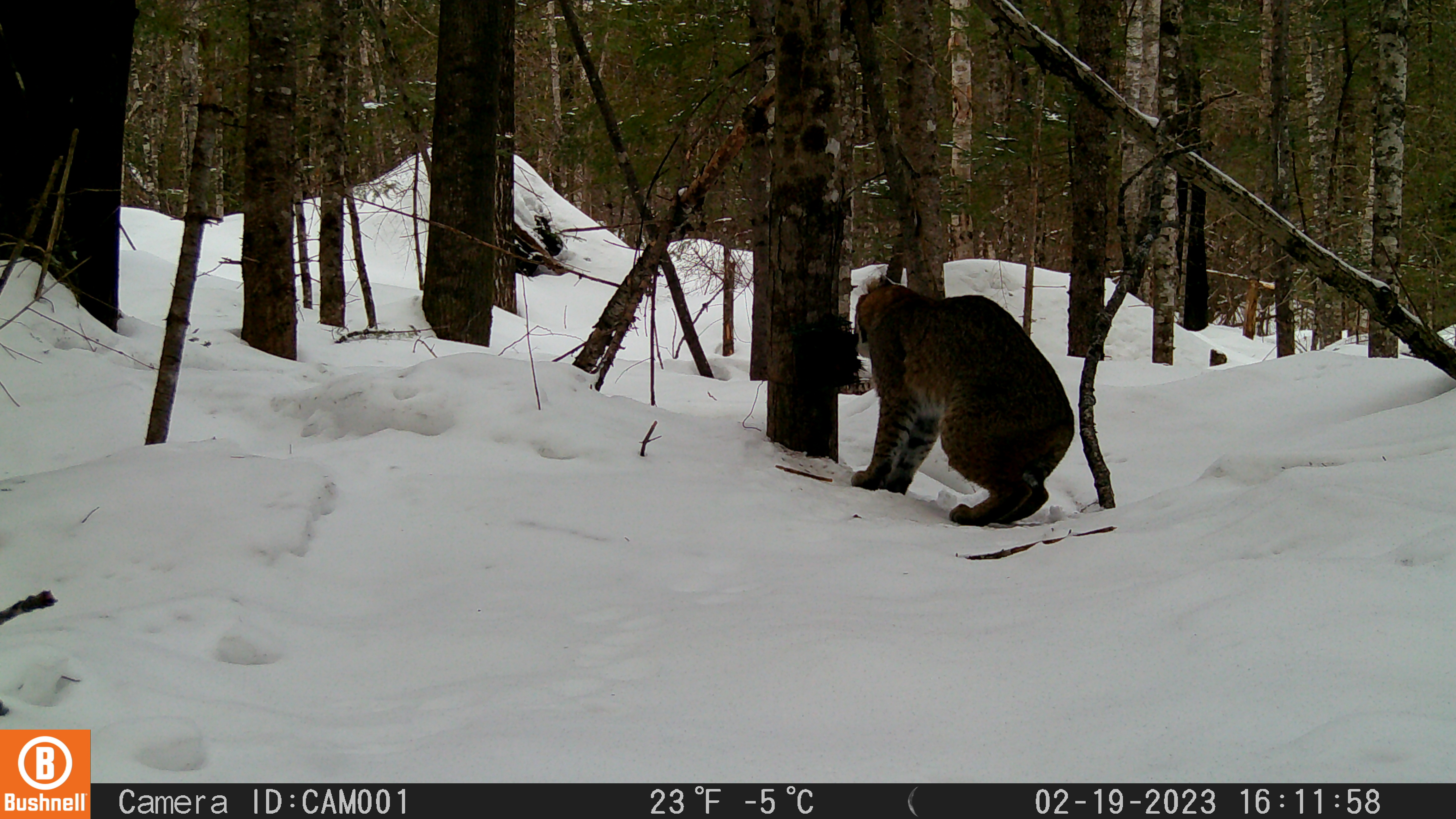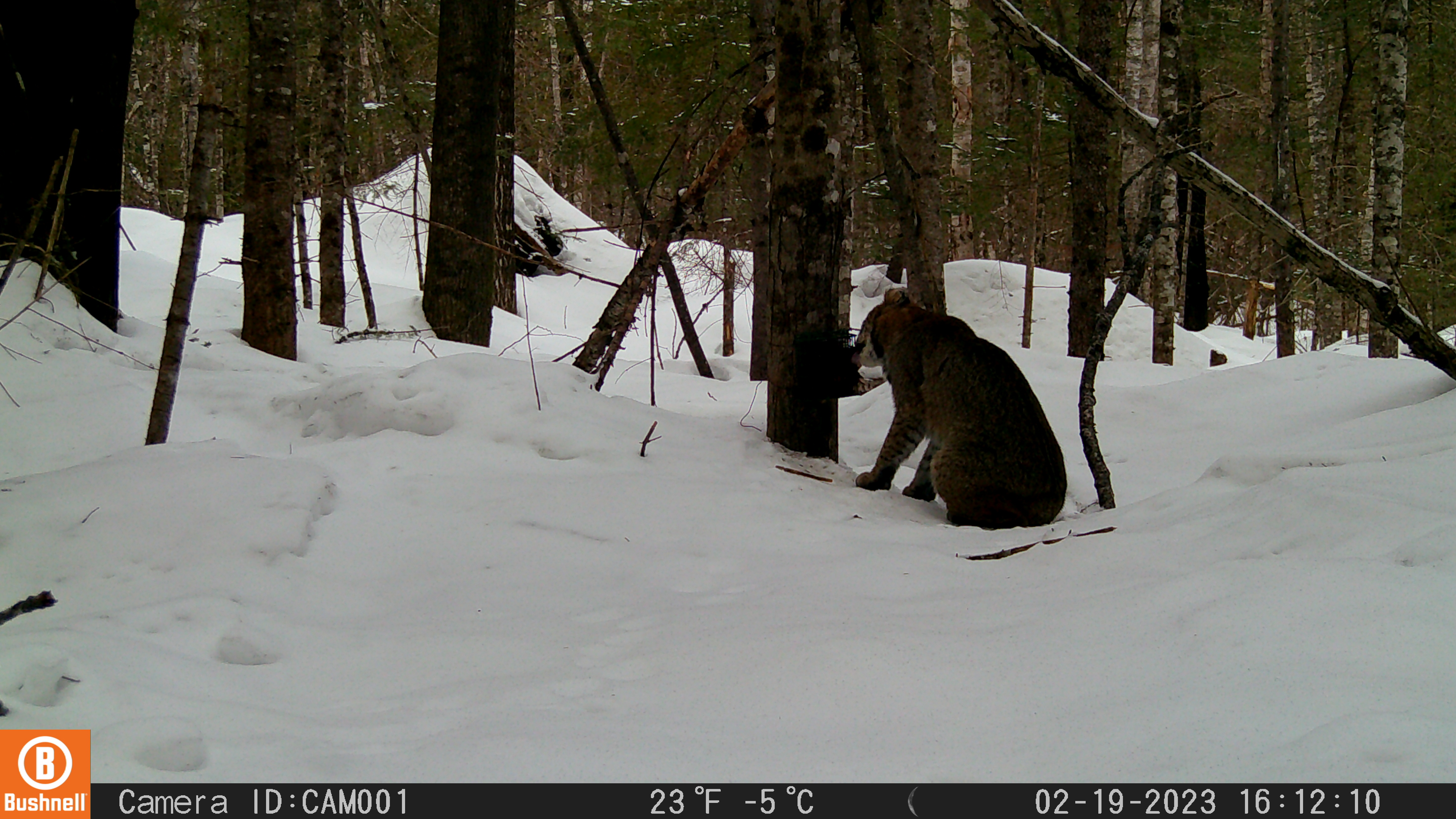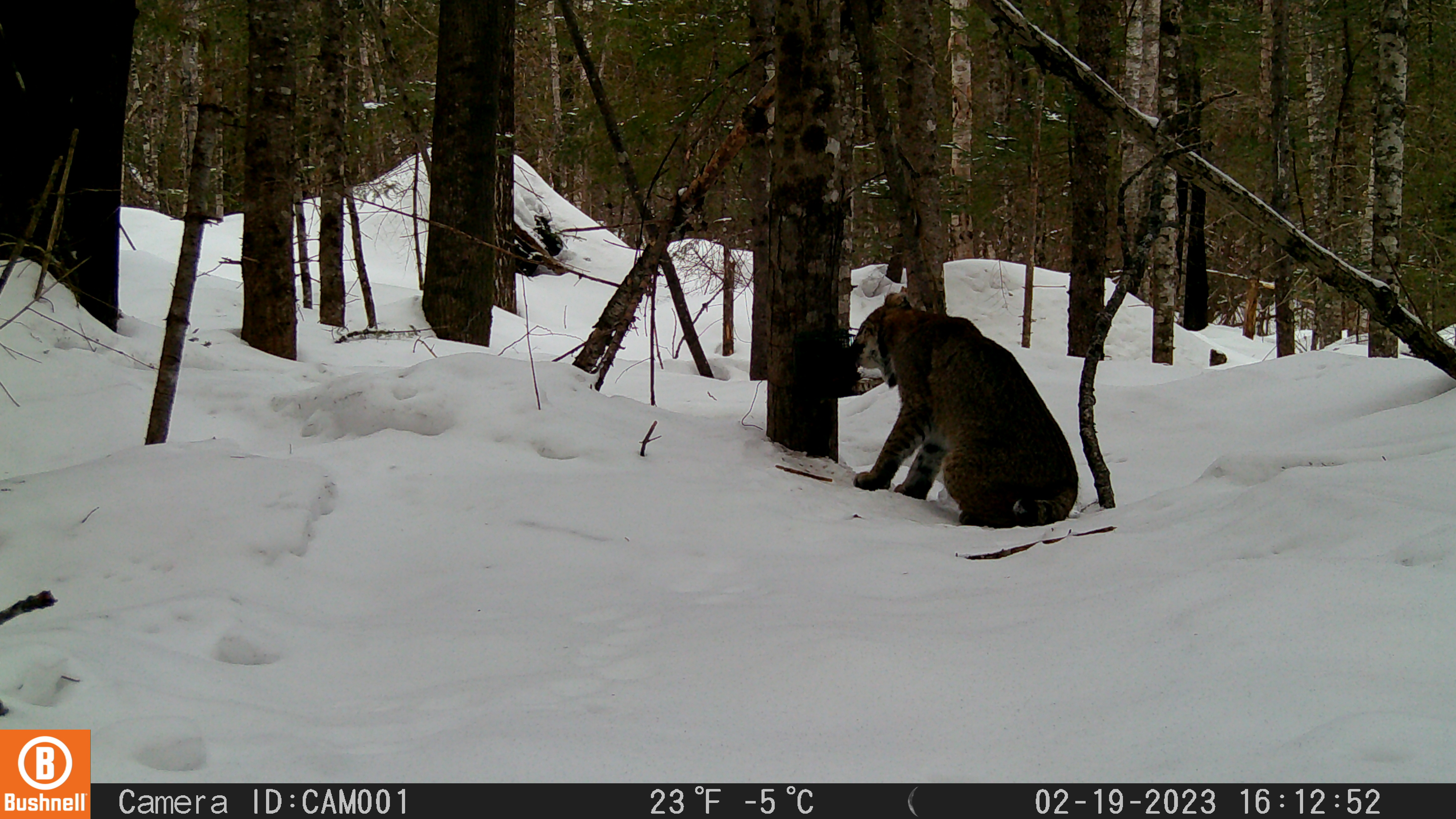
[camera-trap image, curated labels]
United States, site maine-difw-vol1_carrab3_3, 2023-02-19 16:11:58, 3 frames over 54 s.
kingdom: Animalia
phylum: Chordata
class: Mammalia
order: Carnivora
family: Felidae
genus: Lynx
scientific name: Lynx rufus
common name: bobcat